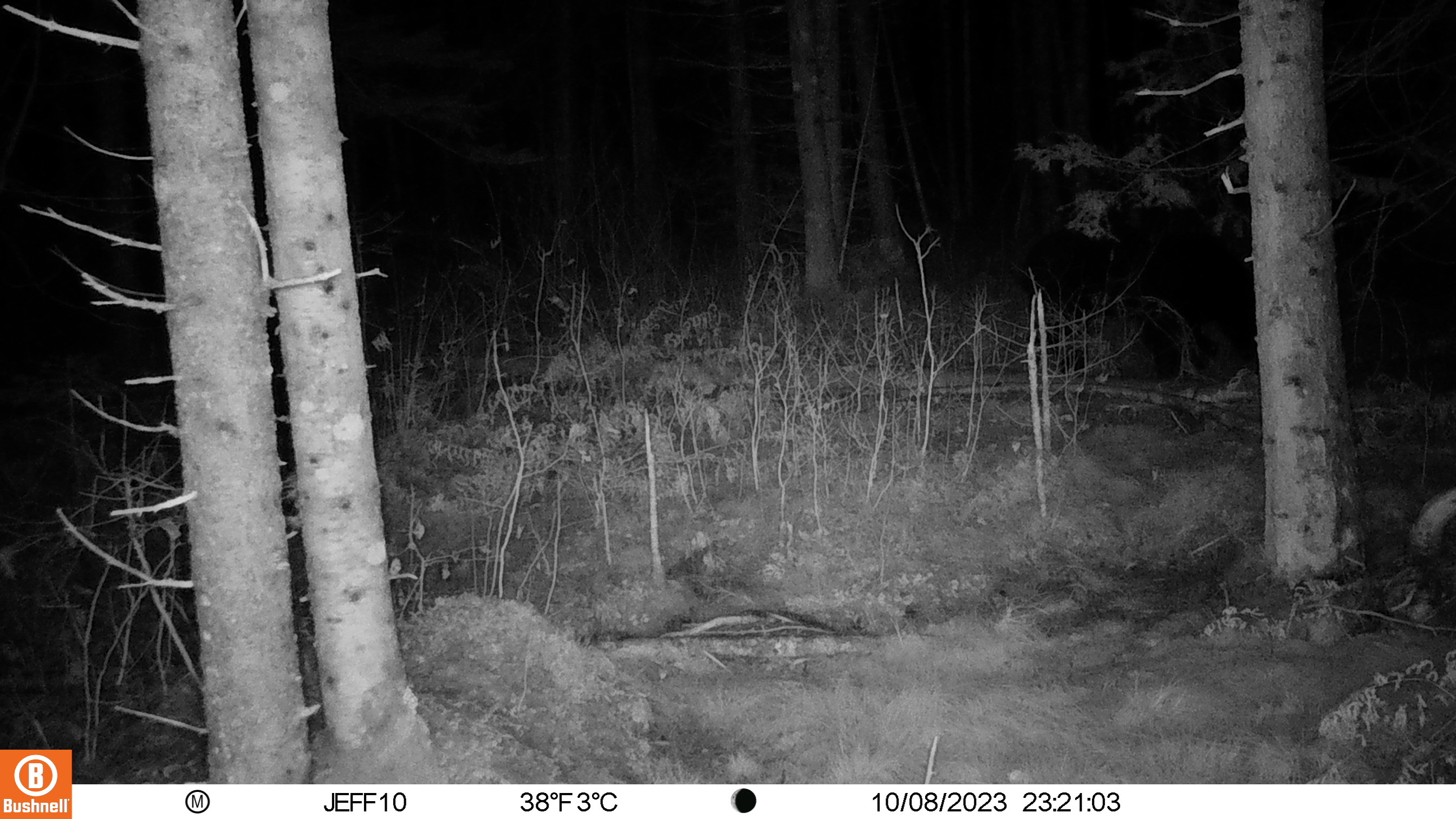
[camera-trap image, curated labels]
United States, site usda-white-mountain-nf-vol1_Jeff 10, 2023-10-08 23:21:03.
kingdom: Animalia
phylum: Chordata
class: Mammalia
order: Carnivora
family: Ursidae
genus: Ursus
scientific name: Ursus americanus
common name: black bear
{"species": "black bear (Ursus americanus)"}